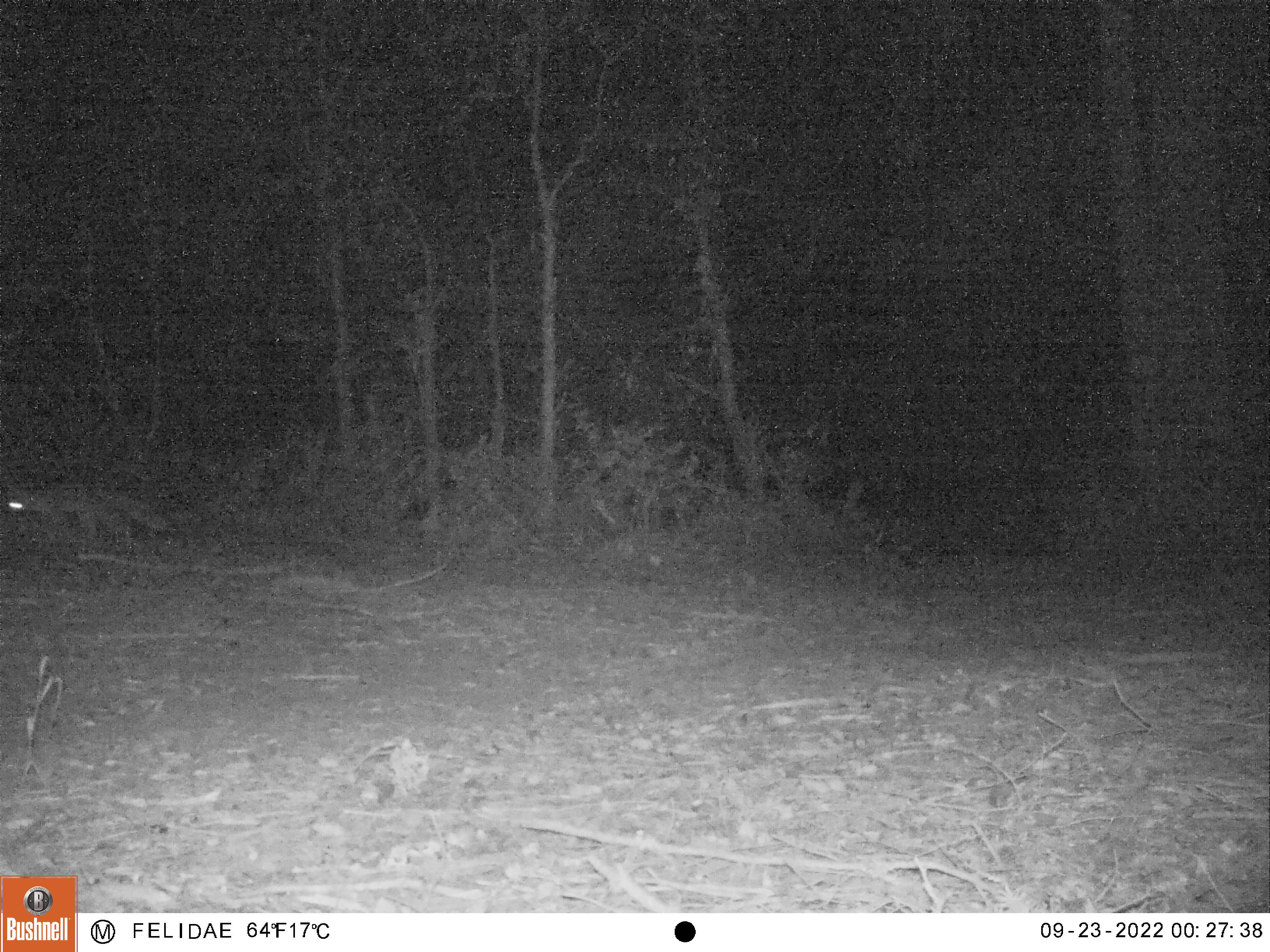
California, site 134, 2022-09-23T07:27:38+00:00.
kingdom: Animalia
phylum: Chordata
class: Mammalia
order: Carnivora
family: Canidae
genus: Urocyon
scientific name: Urocyon cinereoargenteus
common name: gray fox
Gray fox (Urocyon cinereoargenteus).